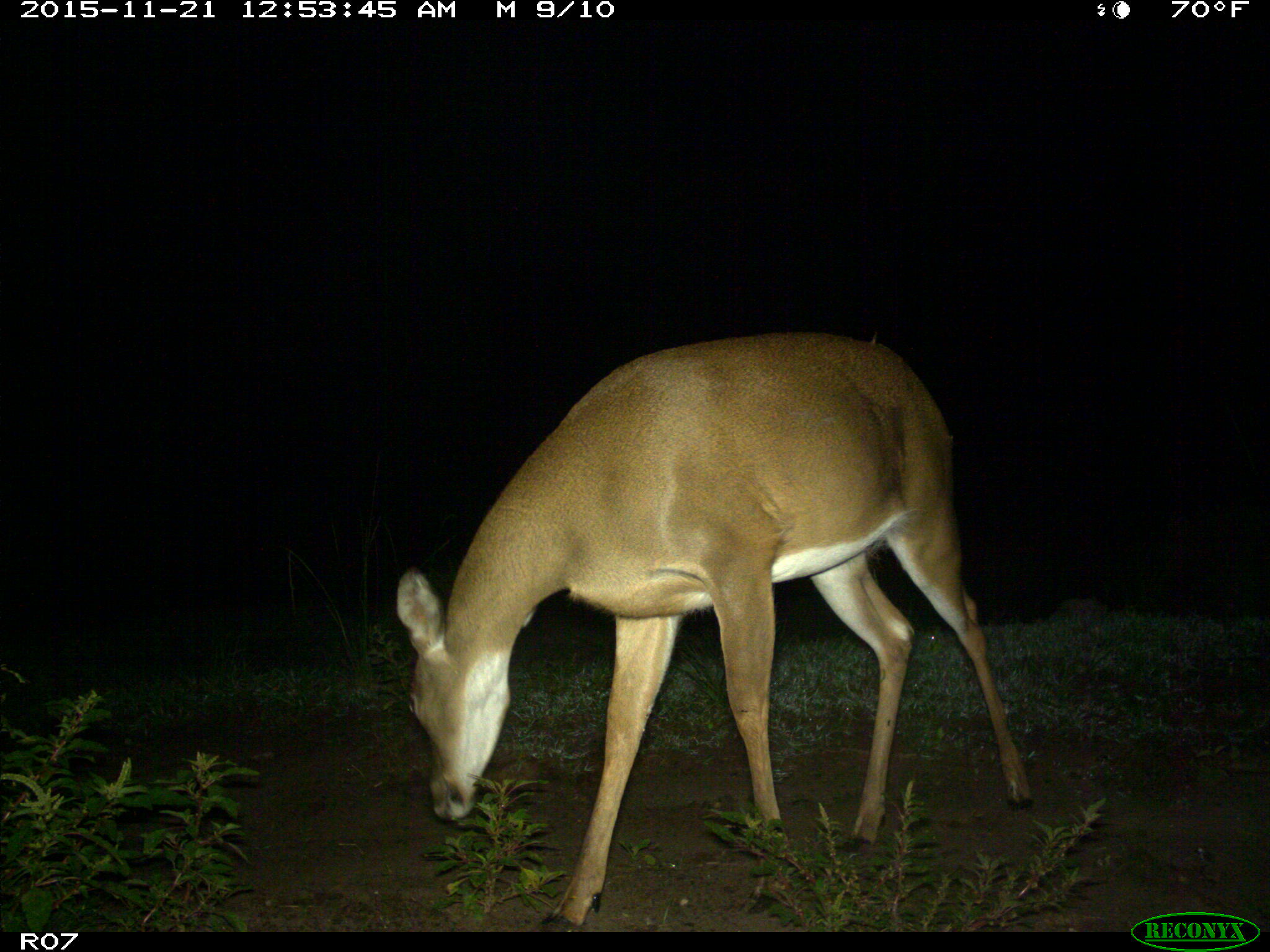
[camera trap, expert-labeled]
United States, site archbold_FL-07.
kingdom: Animalia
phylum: Chordata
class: Mammalia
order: Artiodactyla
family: Cervidae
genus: Odocoileus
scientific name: Odocoileus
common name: deer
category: unidentified deer